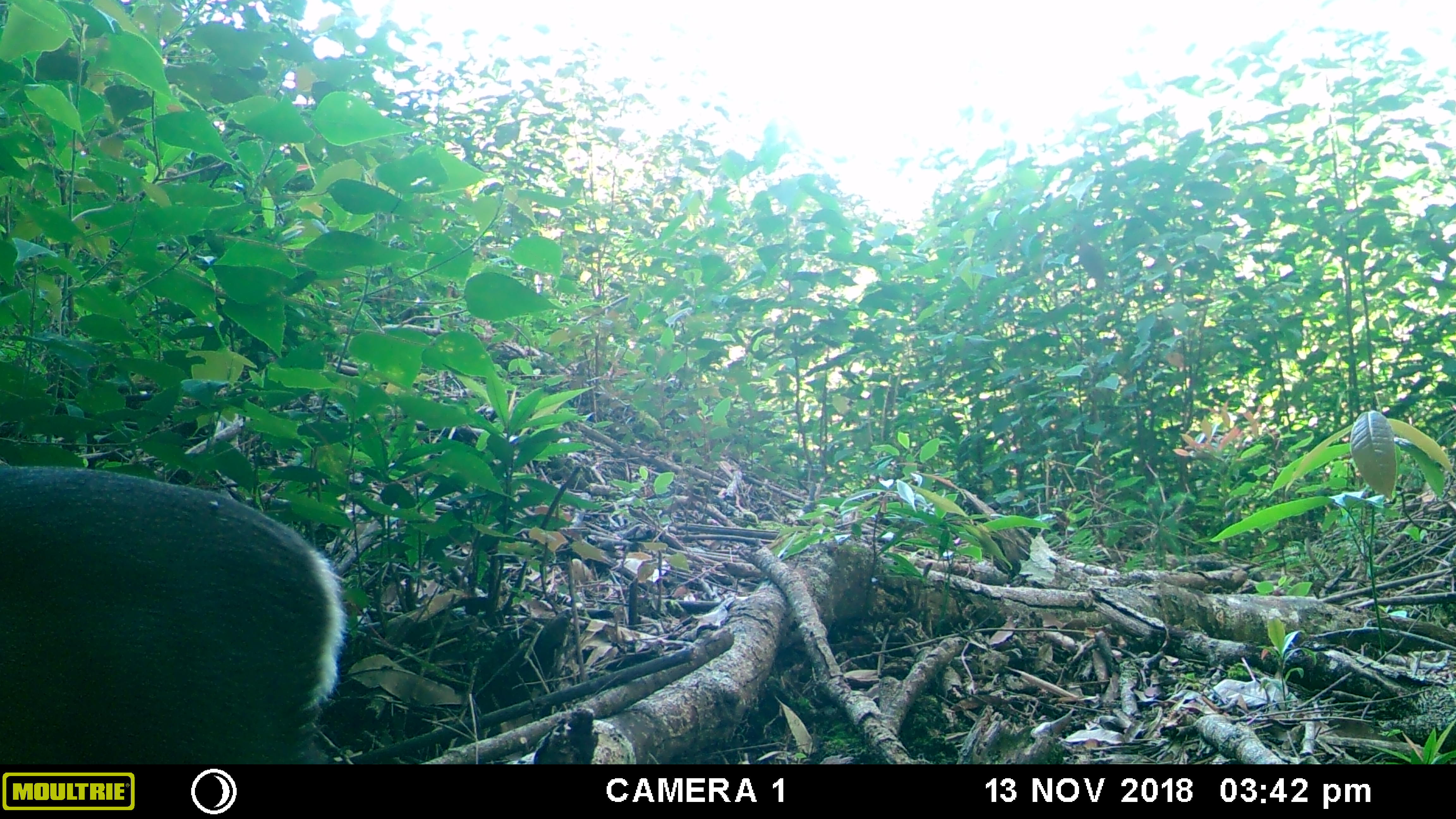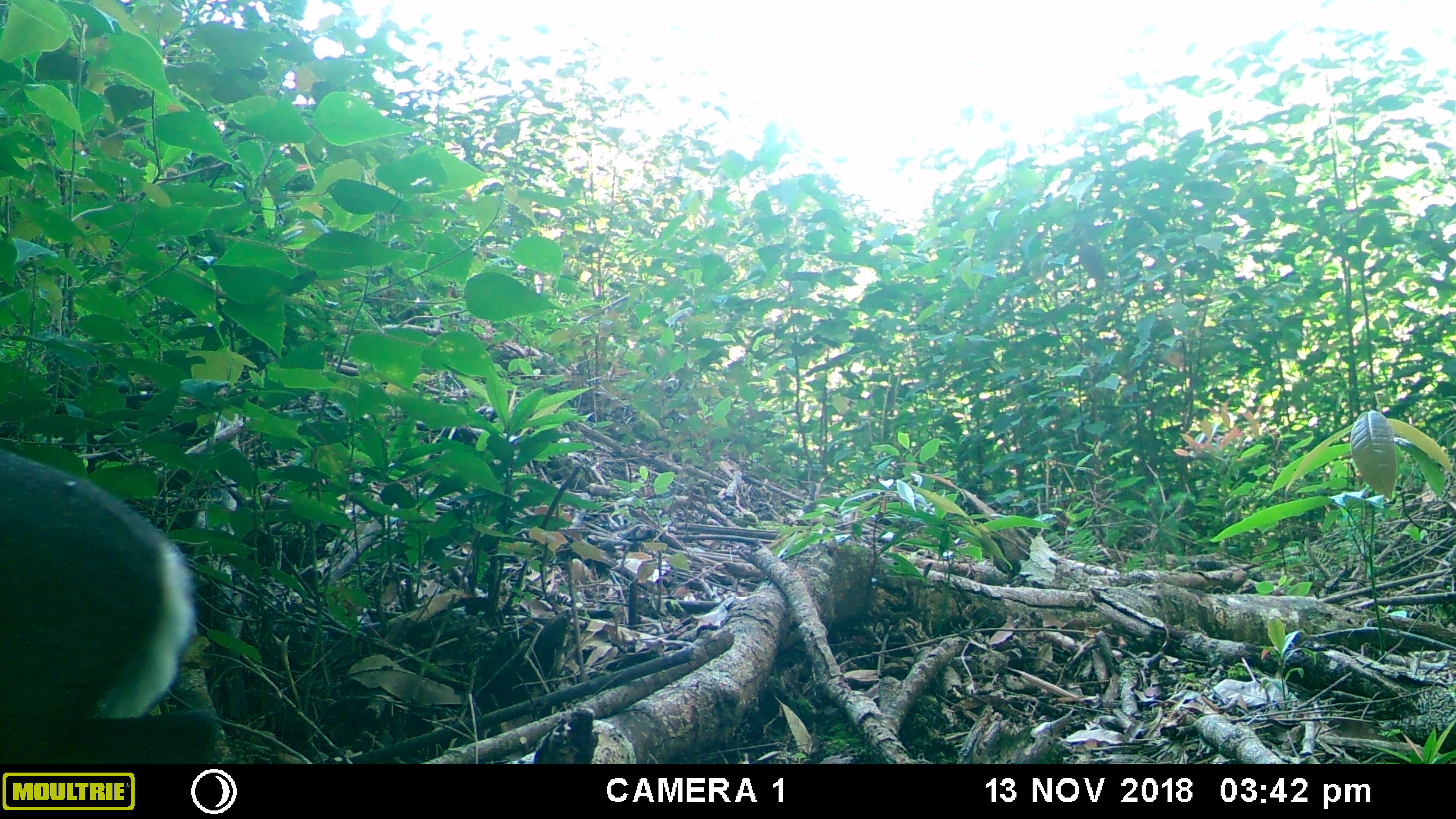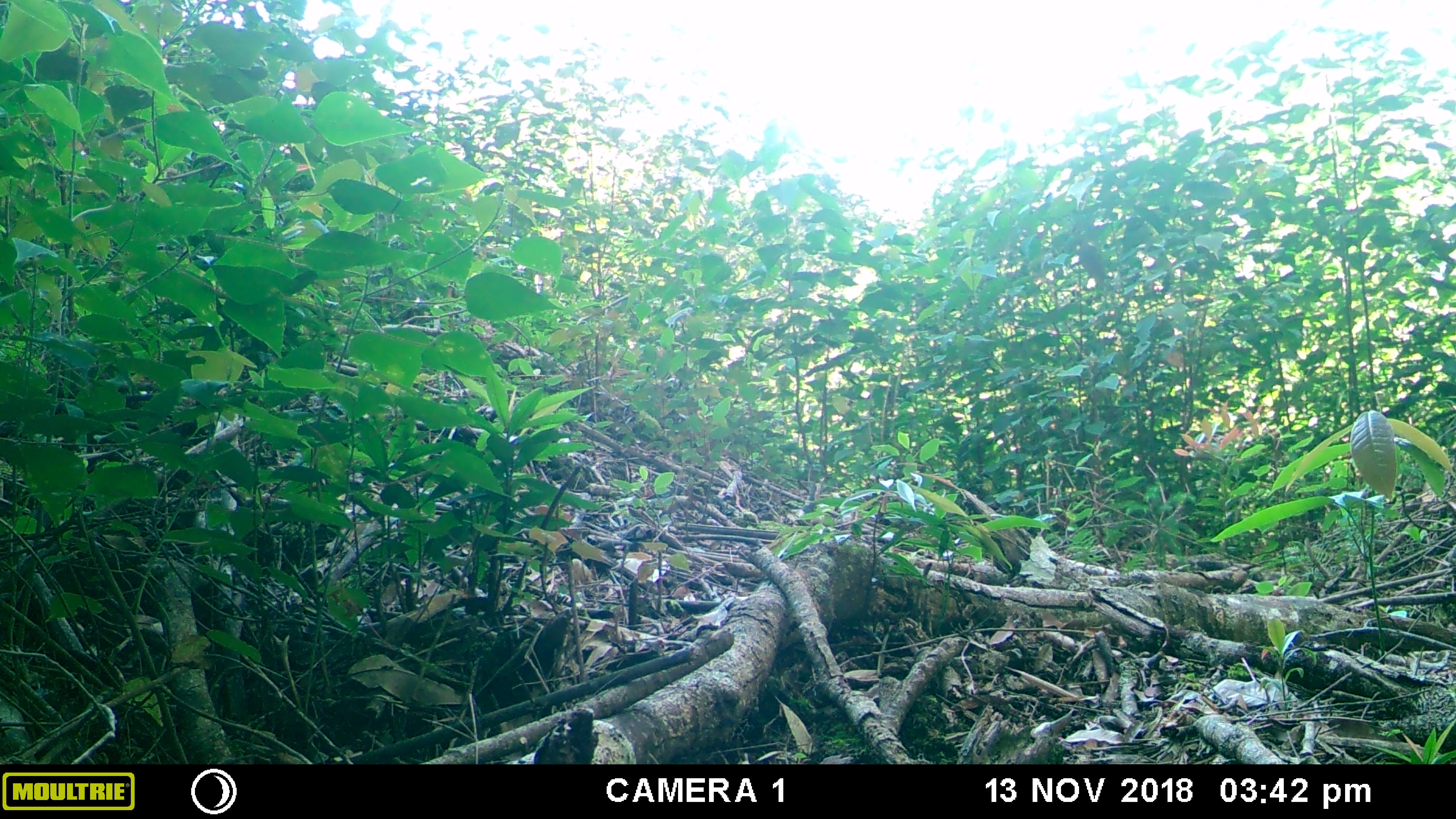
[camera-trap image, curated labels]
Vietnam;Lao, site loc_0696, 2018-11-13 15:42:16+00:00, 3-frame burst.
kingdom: Animalia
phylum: Chordata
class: Mammalia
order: Artiodactyla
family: Cervidae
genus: Muntiacus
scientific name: Muntiacus rooseveltorum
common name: roosevelt's muntjac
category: roosevelts muntjac group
Roosevelts muntjac group (roosevelt's muntjac) (Muntiacus rooseveltorum). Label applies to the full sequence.